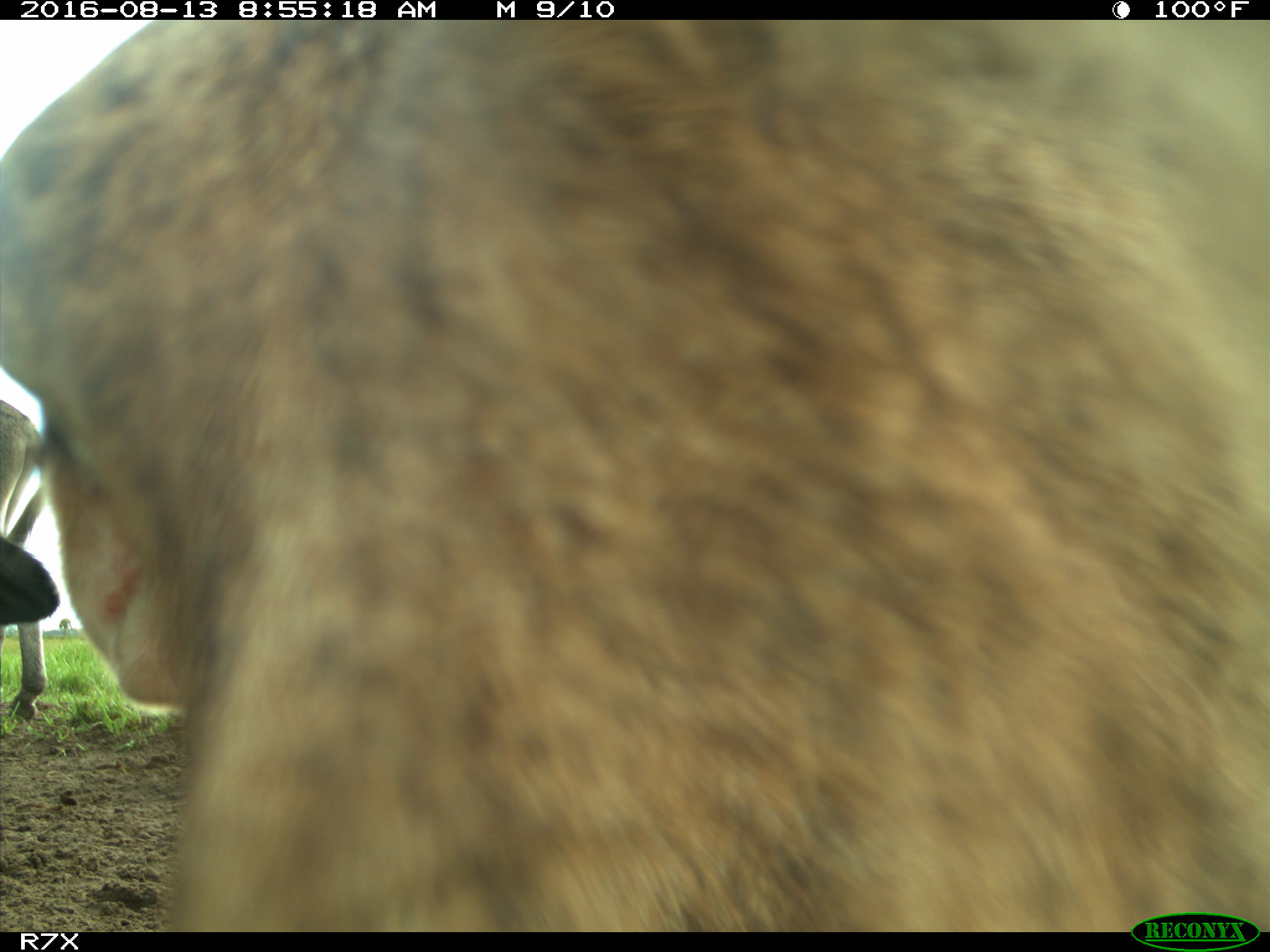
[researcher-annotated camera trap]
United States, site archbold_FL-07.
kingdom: Animalia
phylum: Chordata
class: Mammalia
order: Artiodactyla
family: Bovidae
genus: Bos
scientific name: Bos taurus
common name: domestic cow